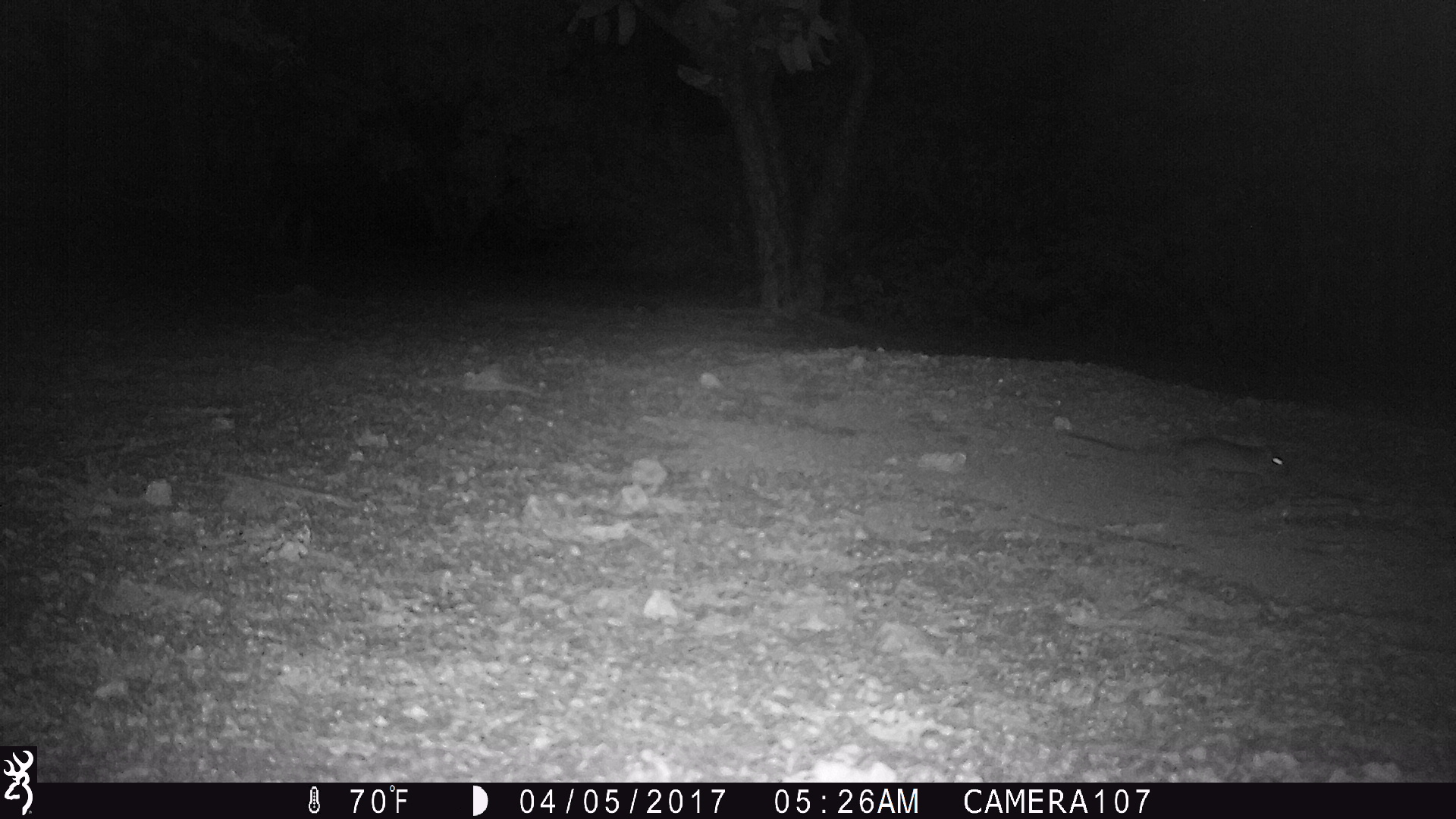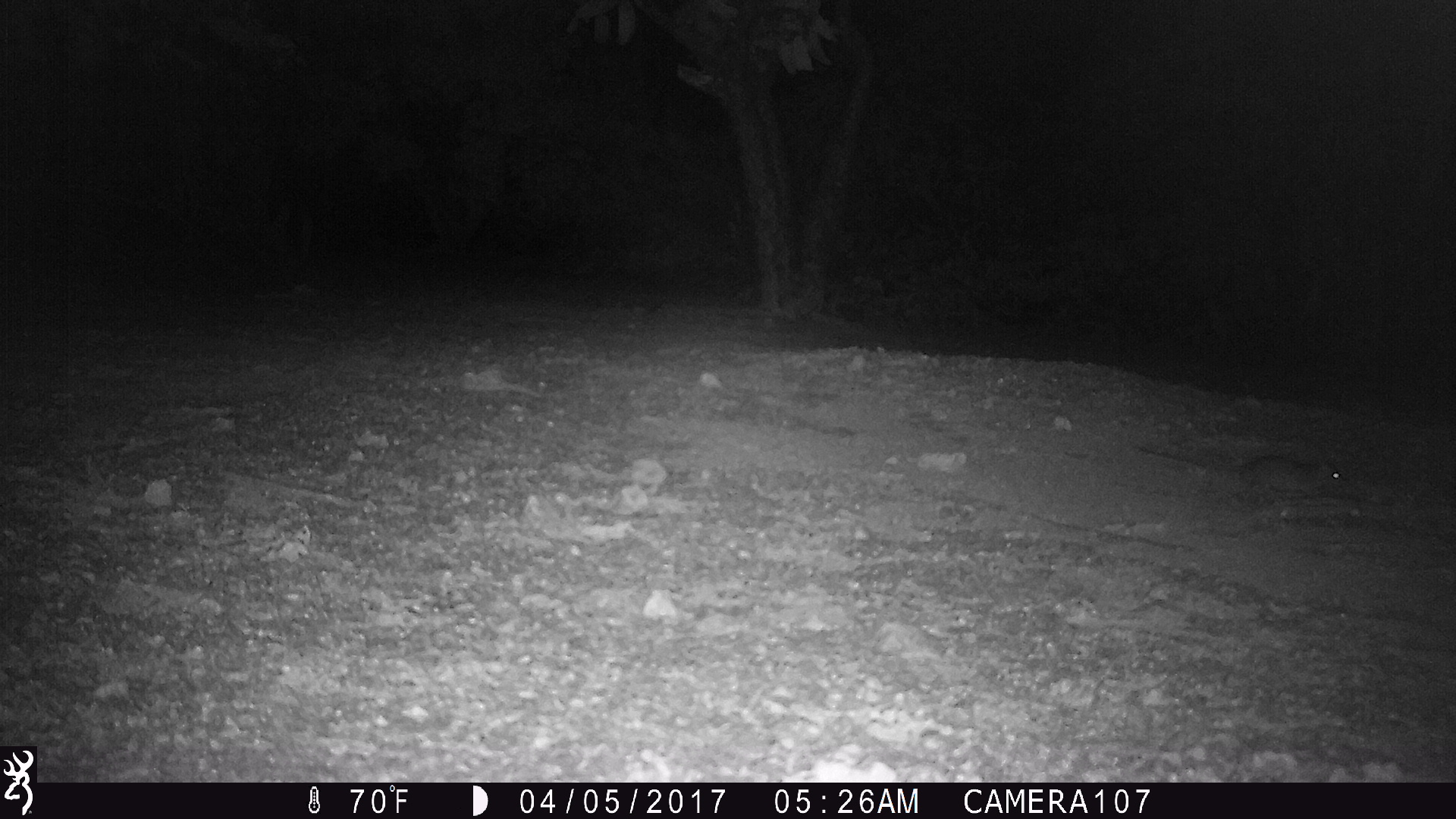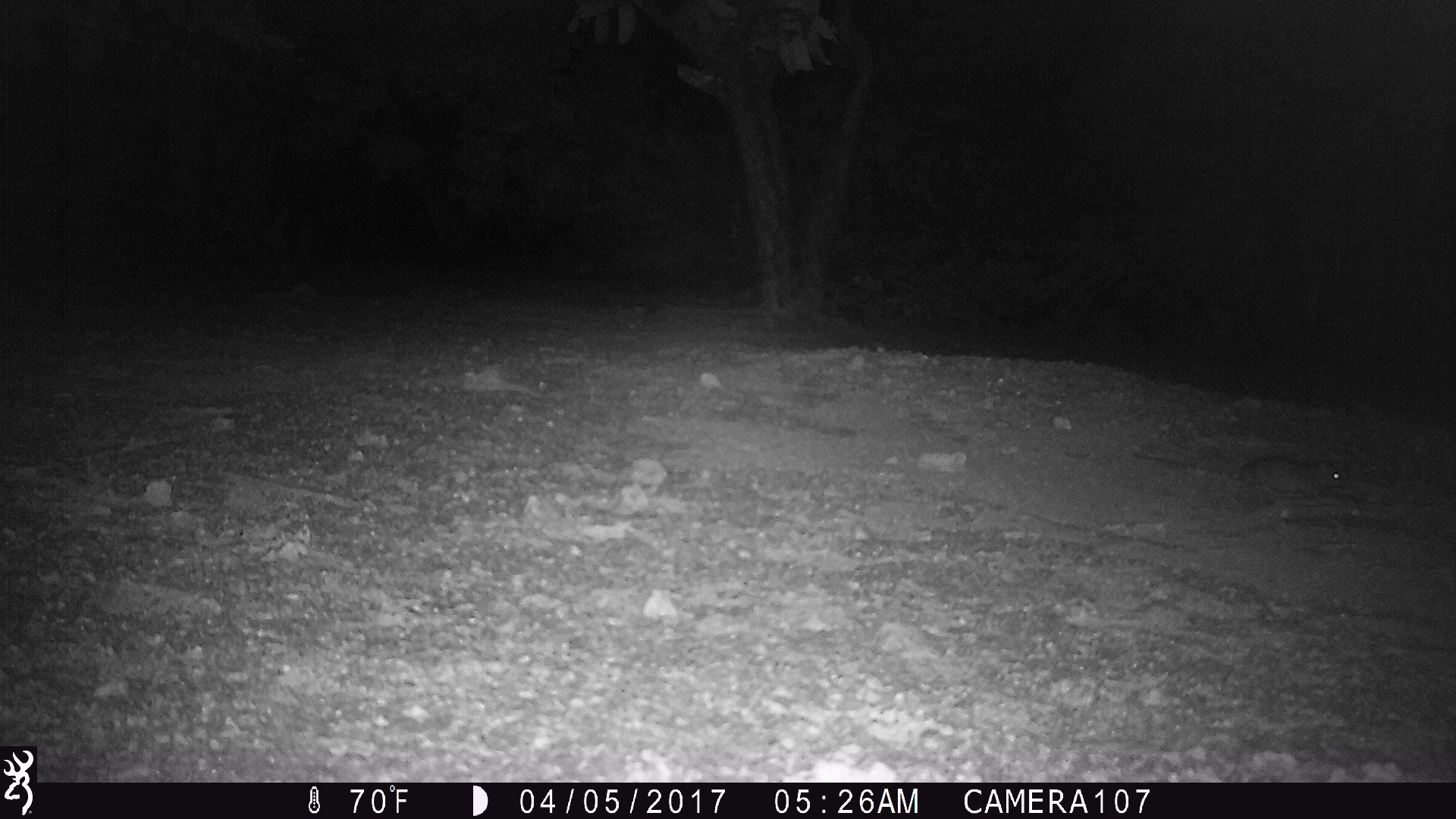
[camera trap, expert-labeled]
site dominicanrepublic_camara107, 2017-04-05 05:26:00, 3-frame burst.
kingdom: Animalia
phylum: Chordata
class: Mammalia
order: Rodentia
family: Muridae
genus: Rattus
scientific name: Rattus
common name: rat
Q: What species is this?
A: Rat (Rattus).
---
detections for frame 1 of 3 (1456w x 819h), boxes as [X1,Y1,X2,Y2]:
rat: [1059,423,1288,486]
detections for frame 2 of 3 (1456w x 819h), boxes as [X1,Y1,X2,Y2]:
rat: [1135,443,1349,502]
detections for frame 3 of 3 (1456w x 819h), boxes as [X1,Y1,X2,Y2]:
rat: [1124,452,1349,500]